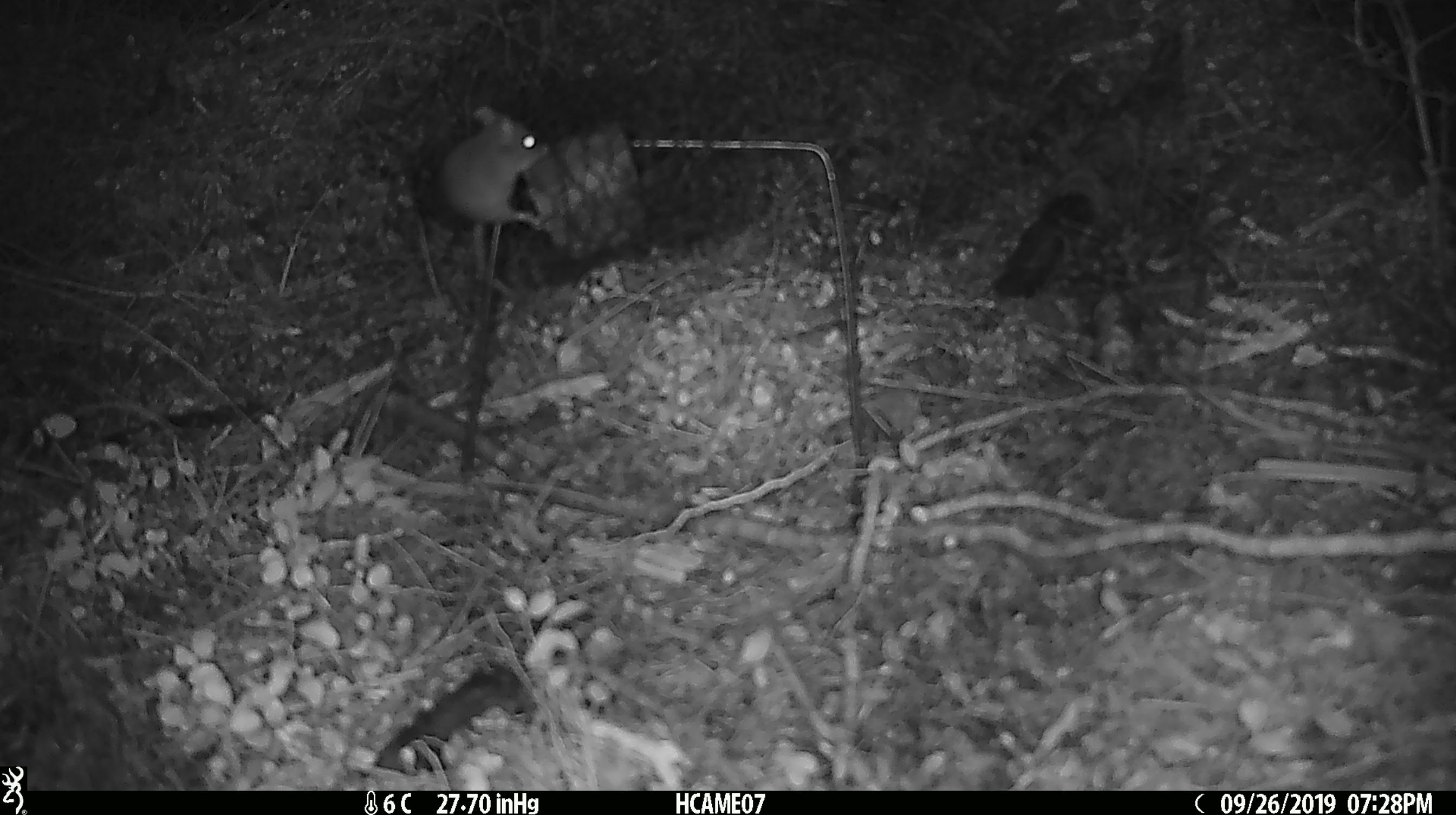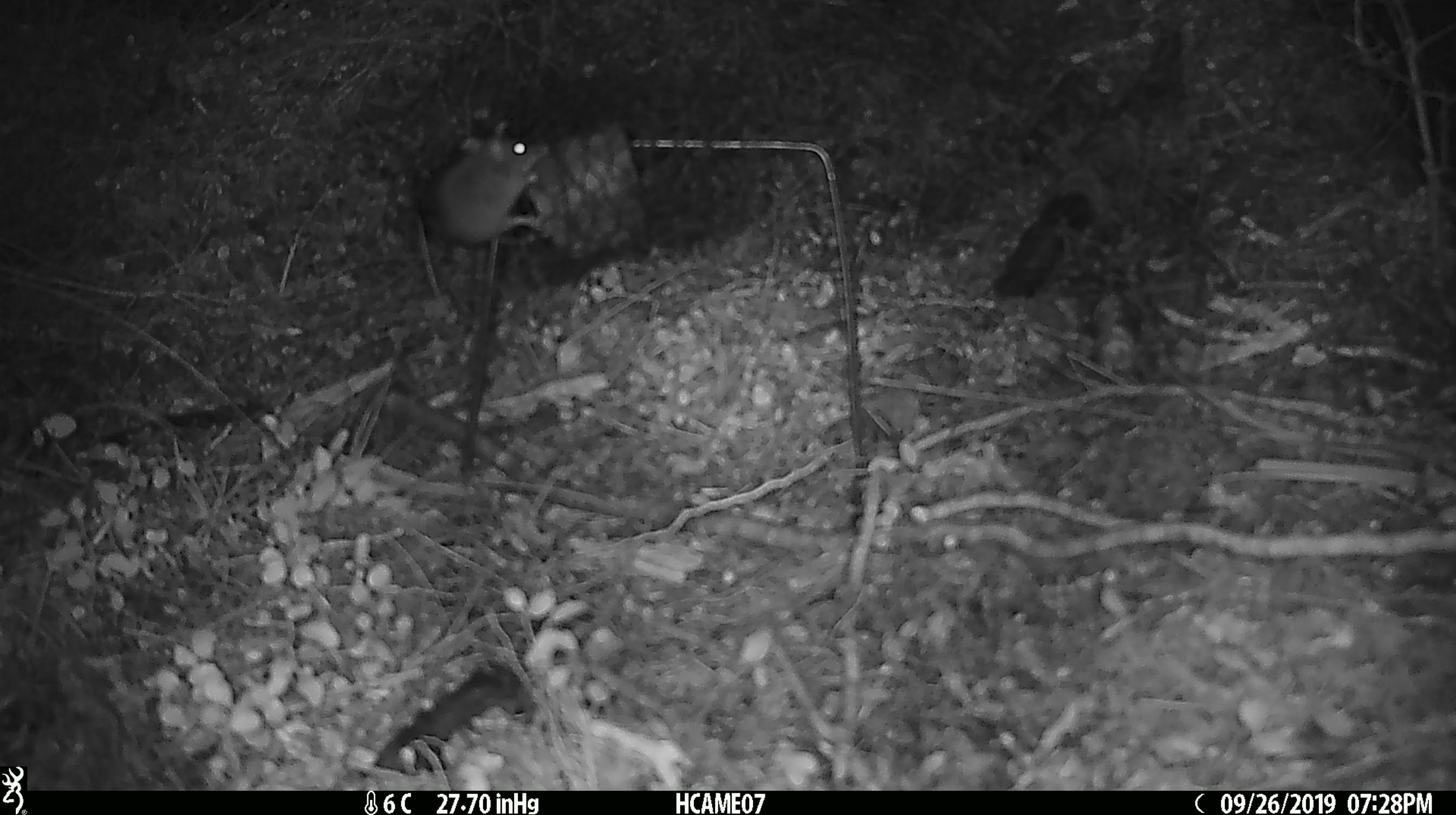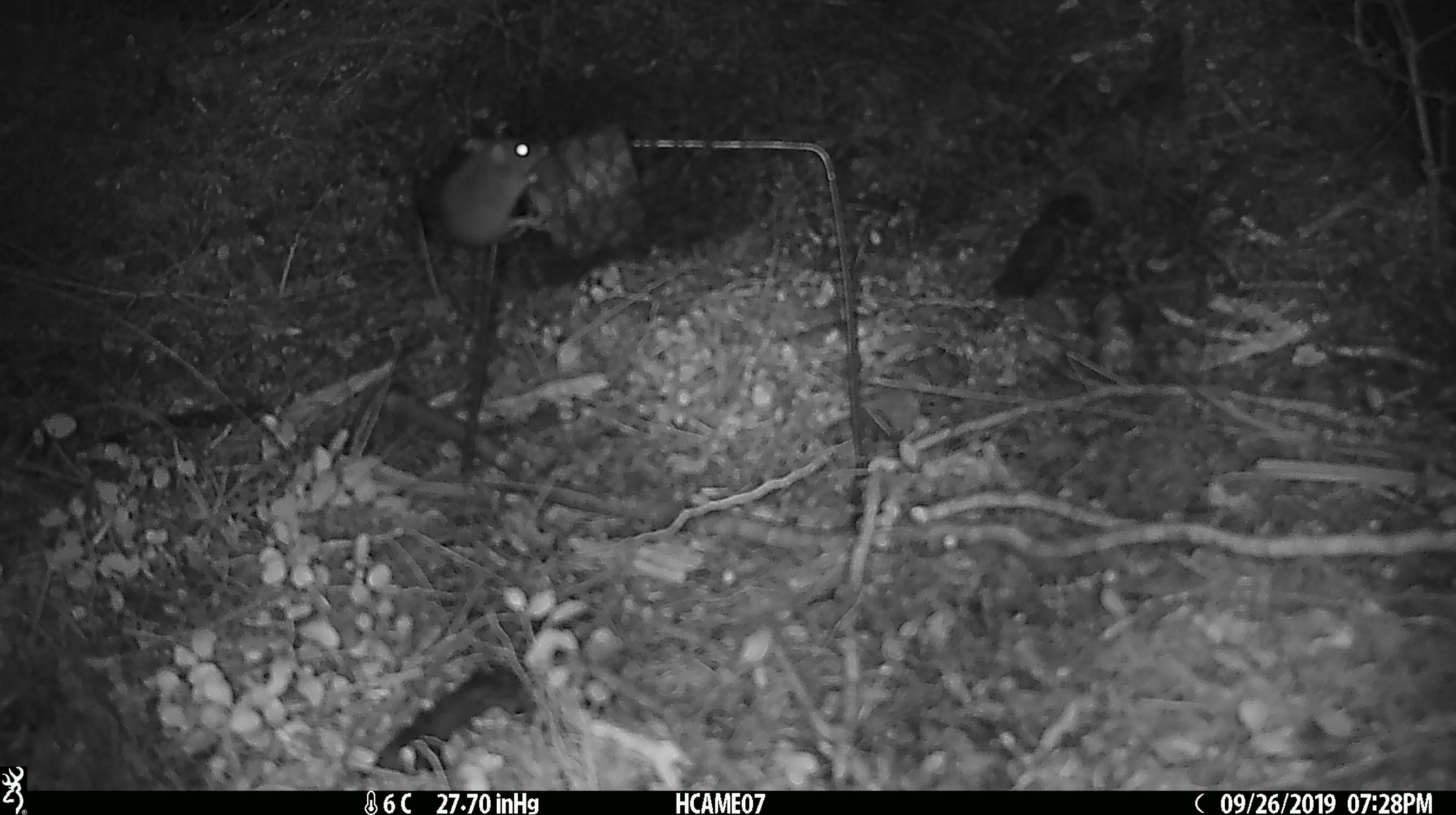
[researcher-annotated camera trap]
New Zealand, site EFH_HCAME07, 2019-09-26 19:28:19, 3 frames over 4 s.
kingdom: Animalia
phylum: Chordata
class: Mammalia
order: Rodentia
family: Muridae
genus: Mus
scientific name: Mus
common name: mouse